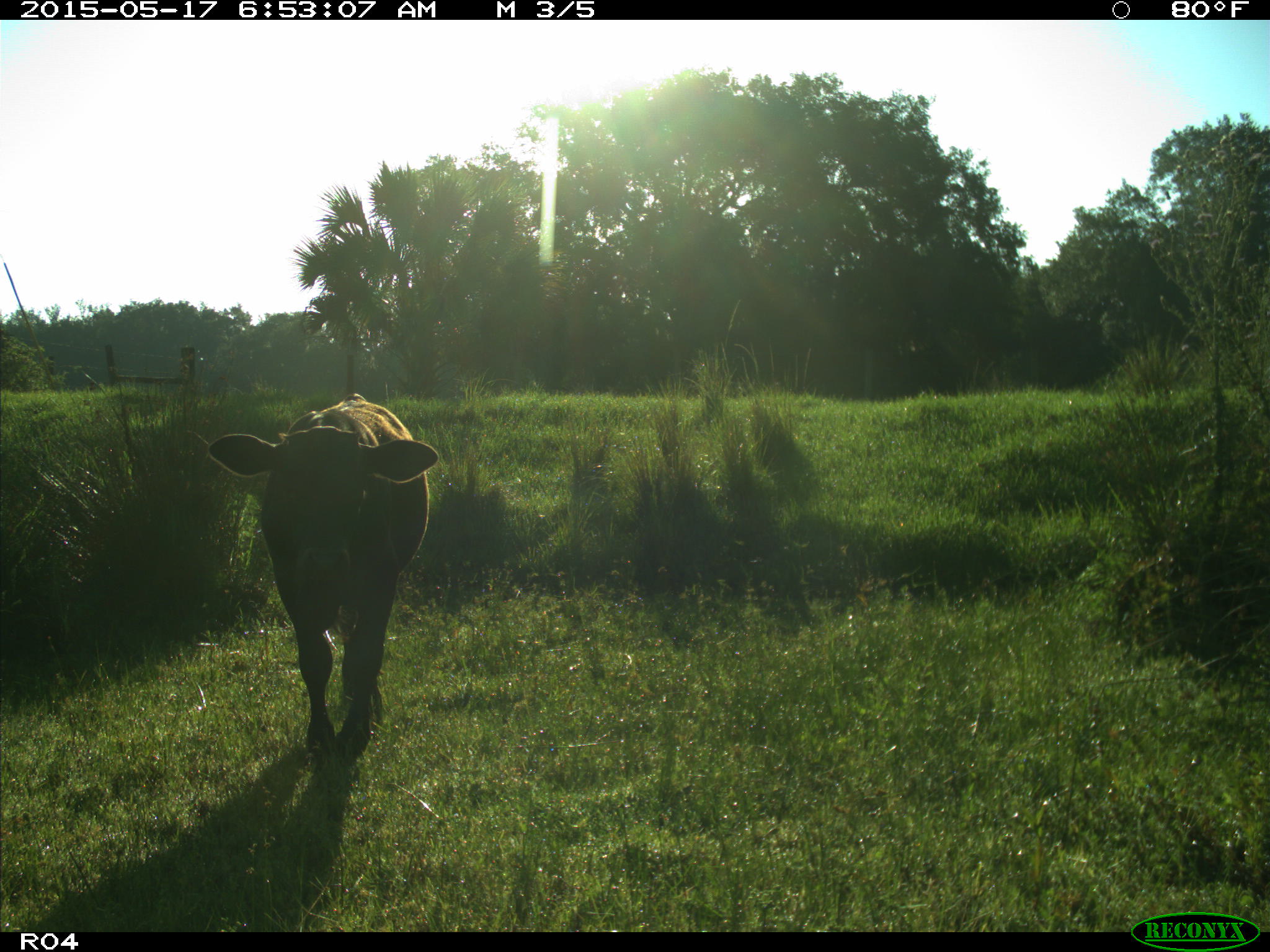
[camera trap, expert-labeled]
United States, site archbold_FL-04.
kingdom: Animalia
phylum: Chordata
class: Mammalia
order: Artiodactyla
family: Bovidae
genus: Bos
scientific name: Bos taurus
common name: domestic cow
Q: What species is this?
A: Bos taurus (domestic cow).